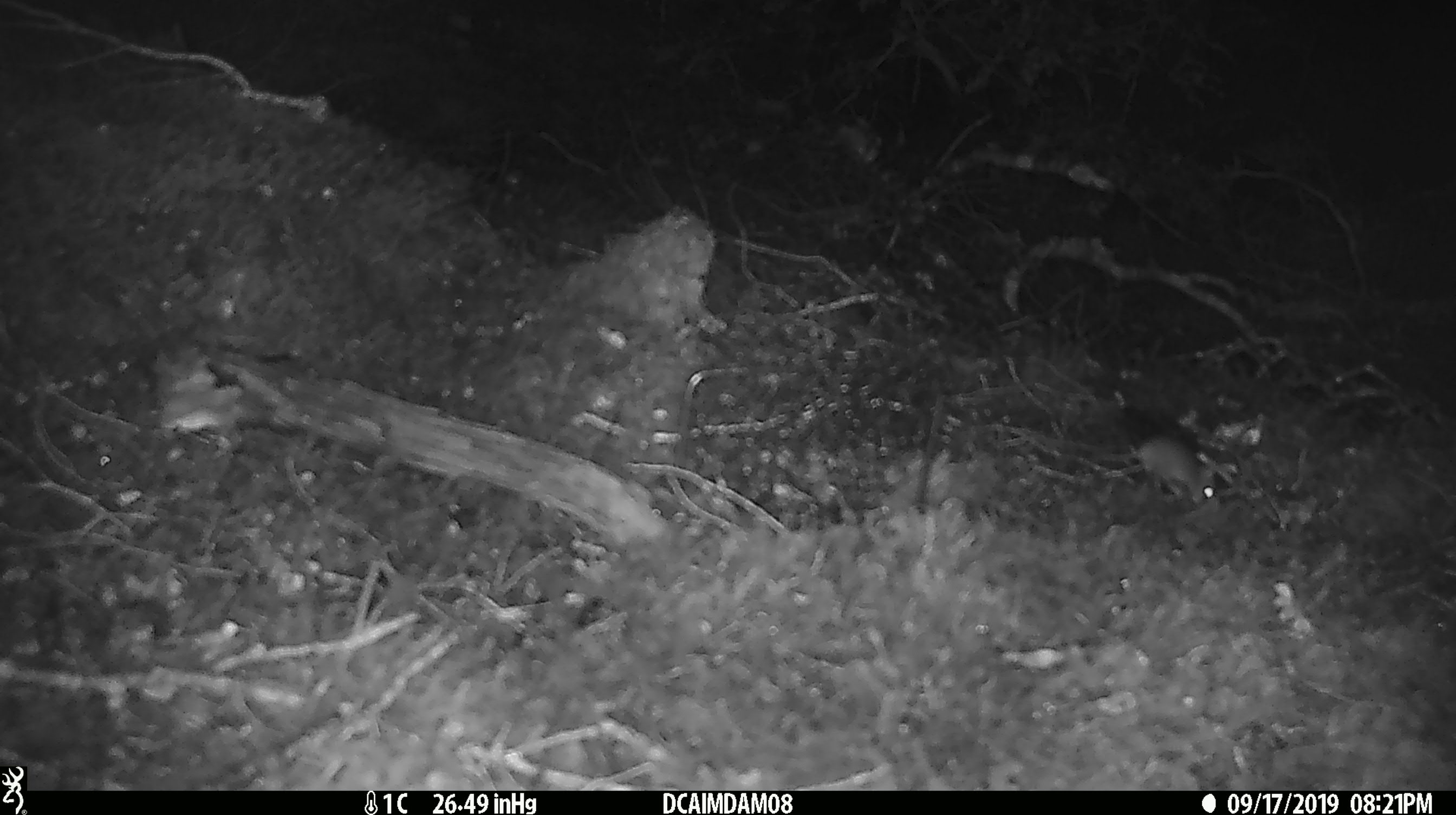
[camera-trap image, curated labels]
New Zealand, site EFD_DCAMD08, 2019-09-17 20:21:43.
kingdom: Animalia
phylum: Chordata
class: Mammalia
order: Rodentia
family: Muridae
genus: Mus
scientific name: Mus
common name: mouse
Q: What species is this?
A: Mouse (Mus).